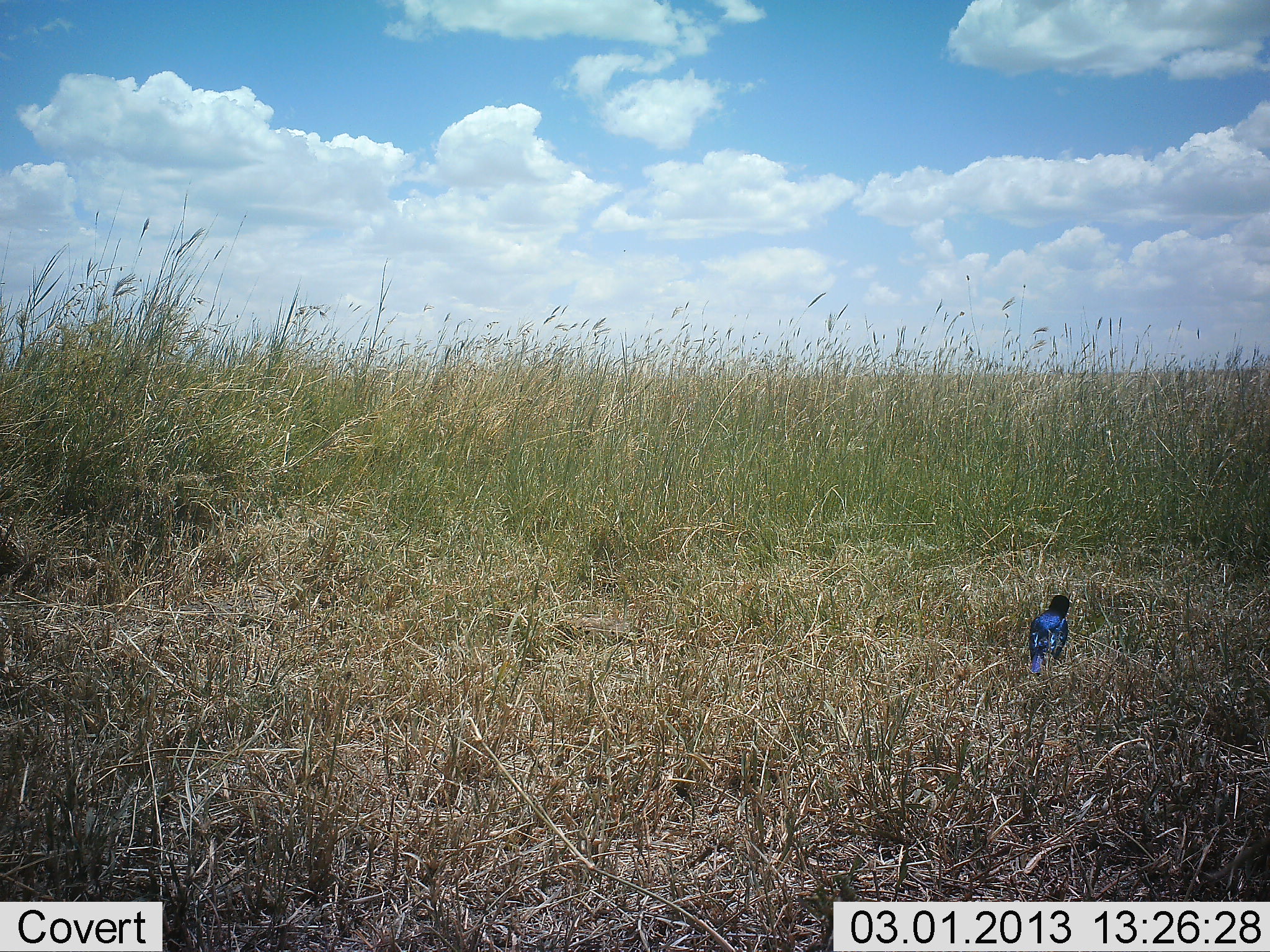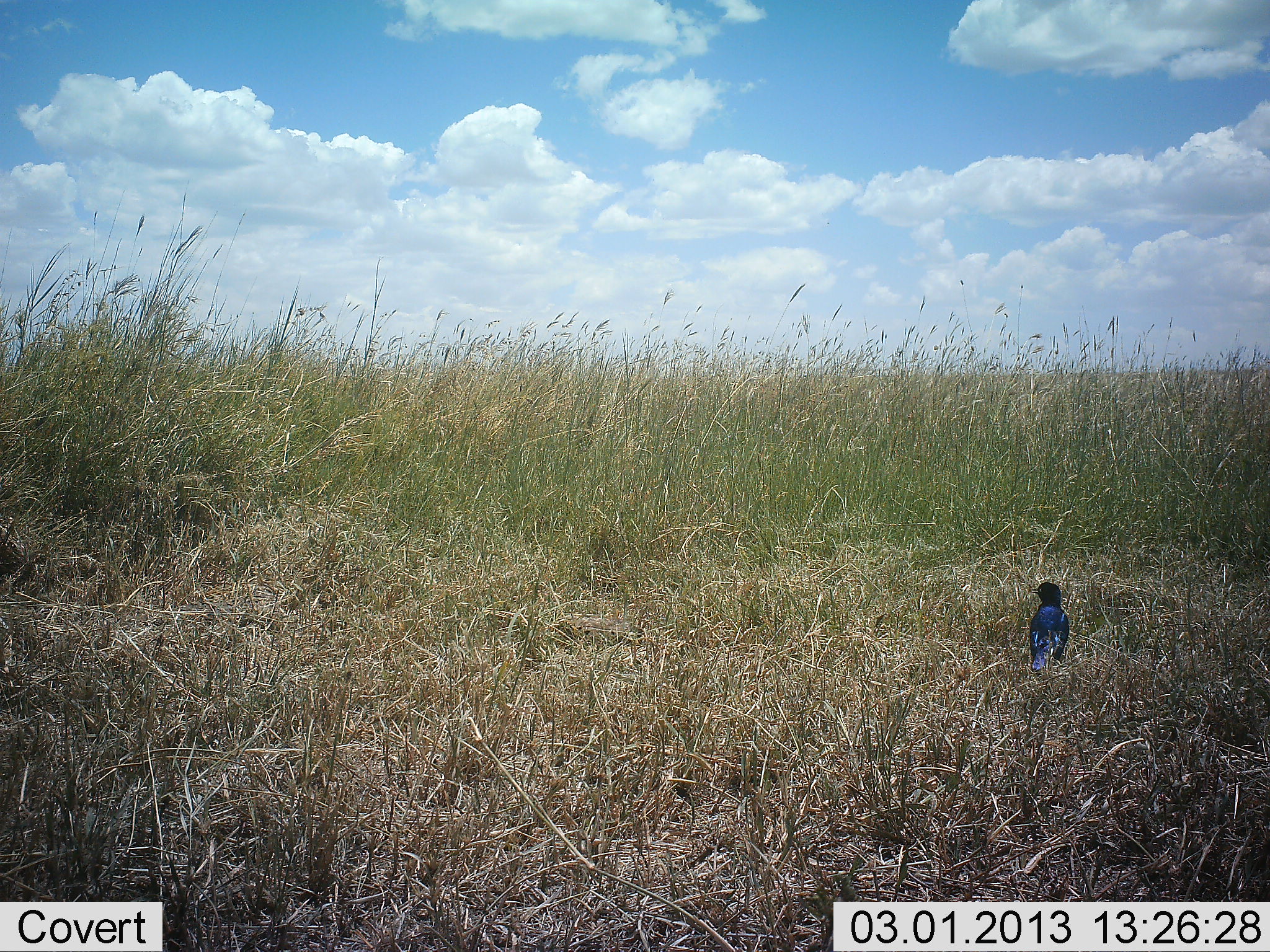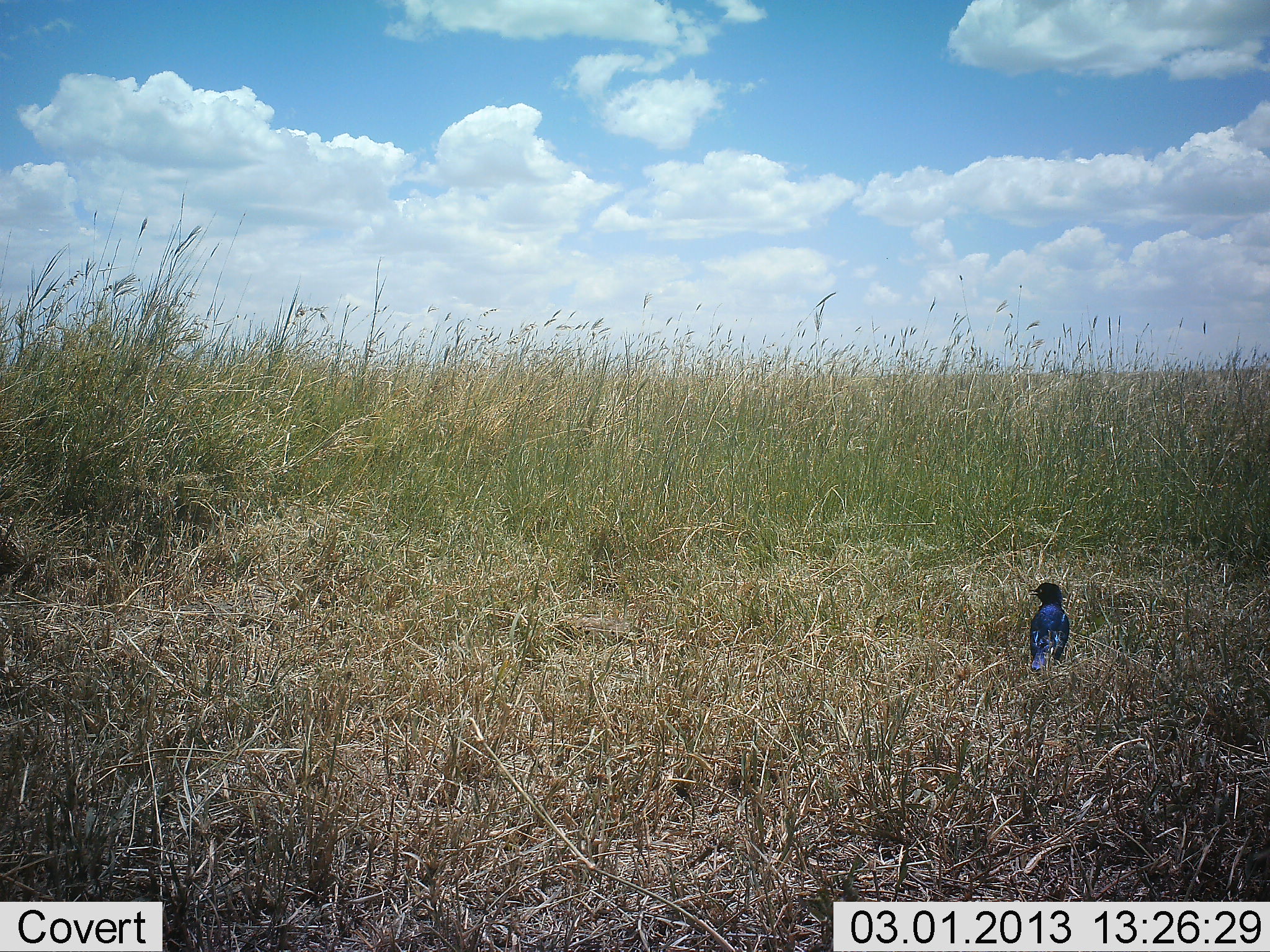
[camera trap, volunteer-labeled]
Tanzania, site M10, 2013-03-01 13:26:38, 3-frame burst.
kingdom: Animalia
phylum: Chordata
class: Aves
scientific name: Aves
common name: bird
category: otherbird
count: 1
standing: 75%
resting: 25%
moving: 0%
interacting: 0%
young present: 0%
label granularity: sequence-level